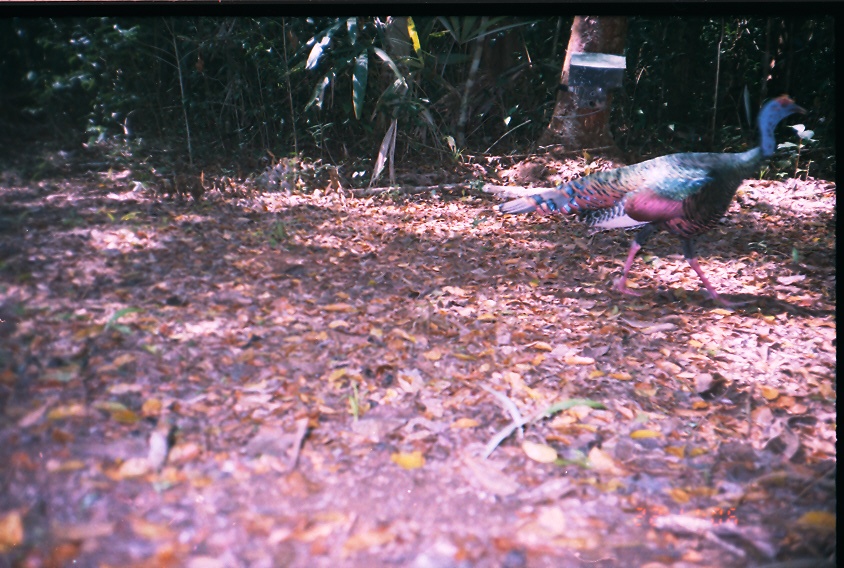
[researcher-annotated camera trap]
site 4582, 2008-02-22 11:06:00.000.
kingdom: Animalia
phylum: Chordata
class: Aves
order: Galliformes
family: Phasianidae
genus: Meleagris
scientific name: Meleagris ocellata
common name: ocellated turkey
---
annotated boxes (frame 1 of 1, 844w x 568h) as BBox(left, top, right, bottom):
meleagris ocellata: BBox(493, 92, 809, 309)